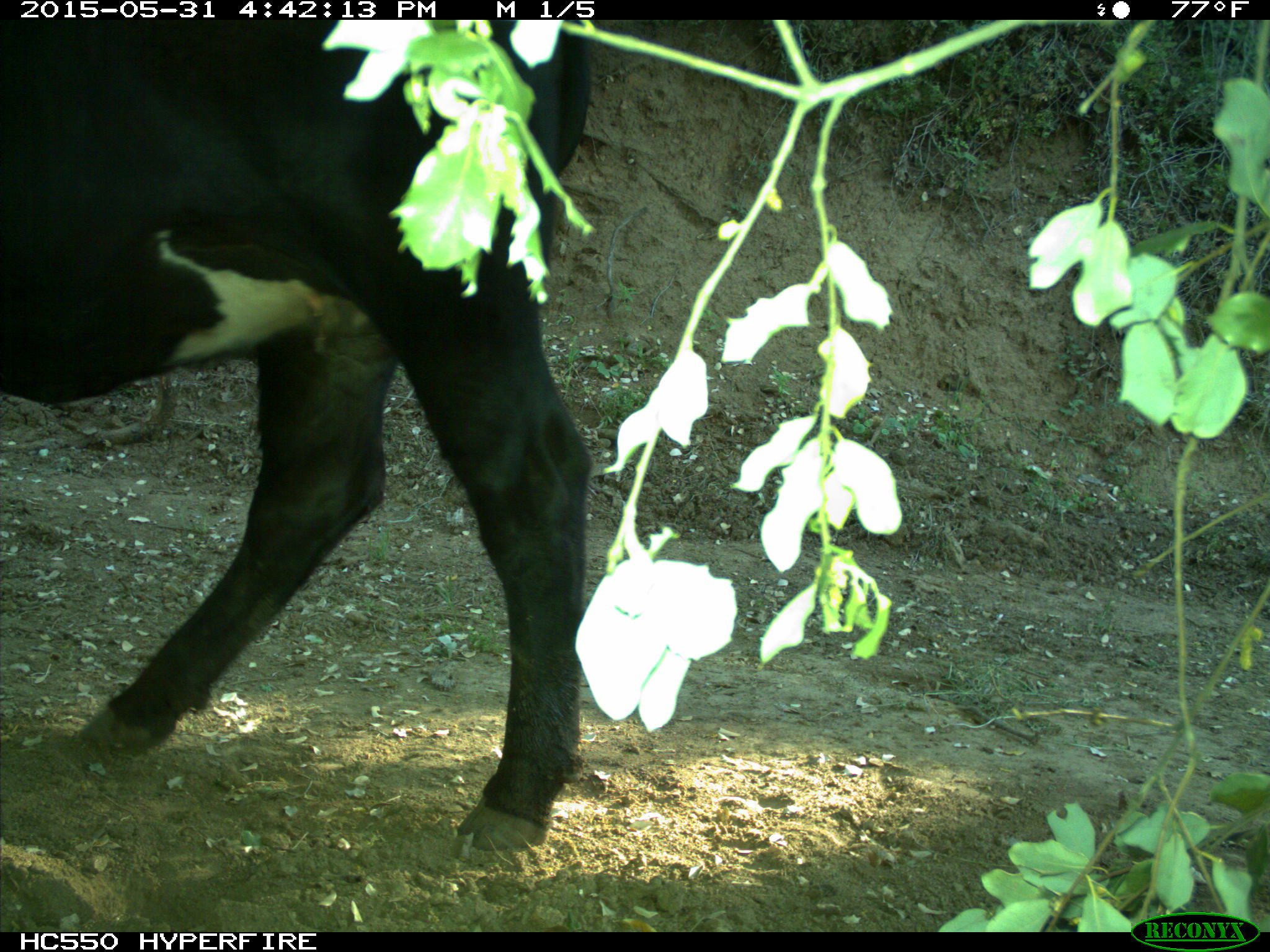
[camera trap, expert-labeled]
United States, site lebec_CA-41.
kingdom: Animalia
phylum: Chordata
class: Mammalia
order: Artiodactyla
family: Bovidae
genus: Bos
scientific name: Bos taurus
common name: domestic cow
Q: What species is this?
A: Bos taurus (domestic cow).